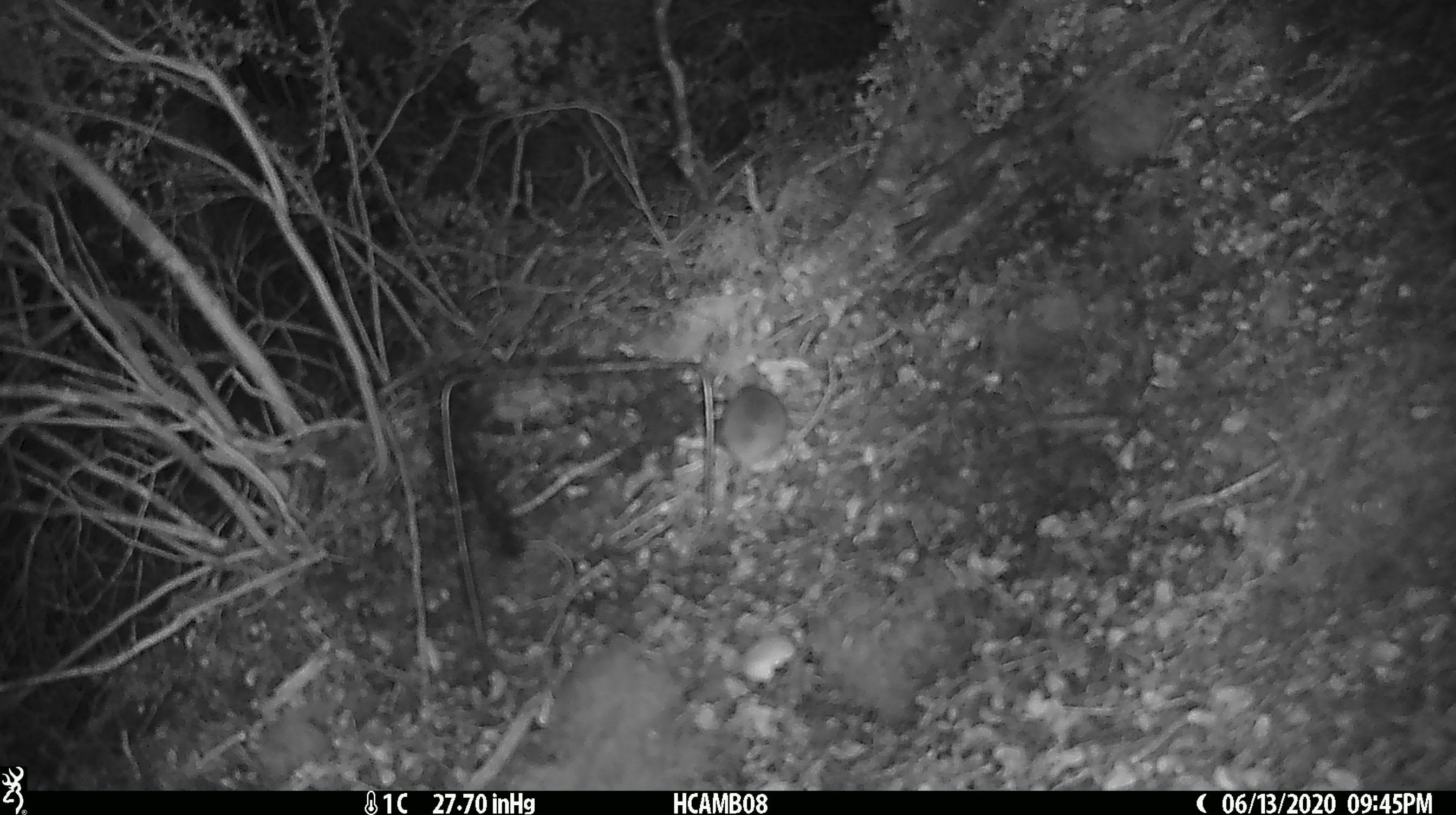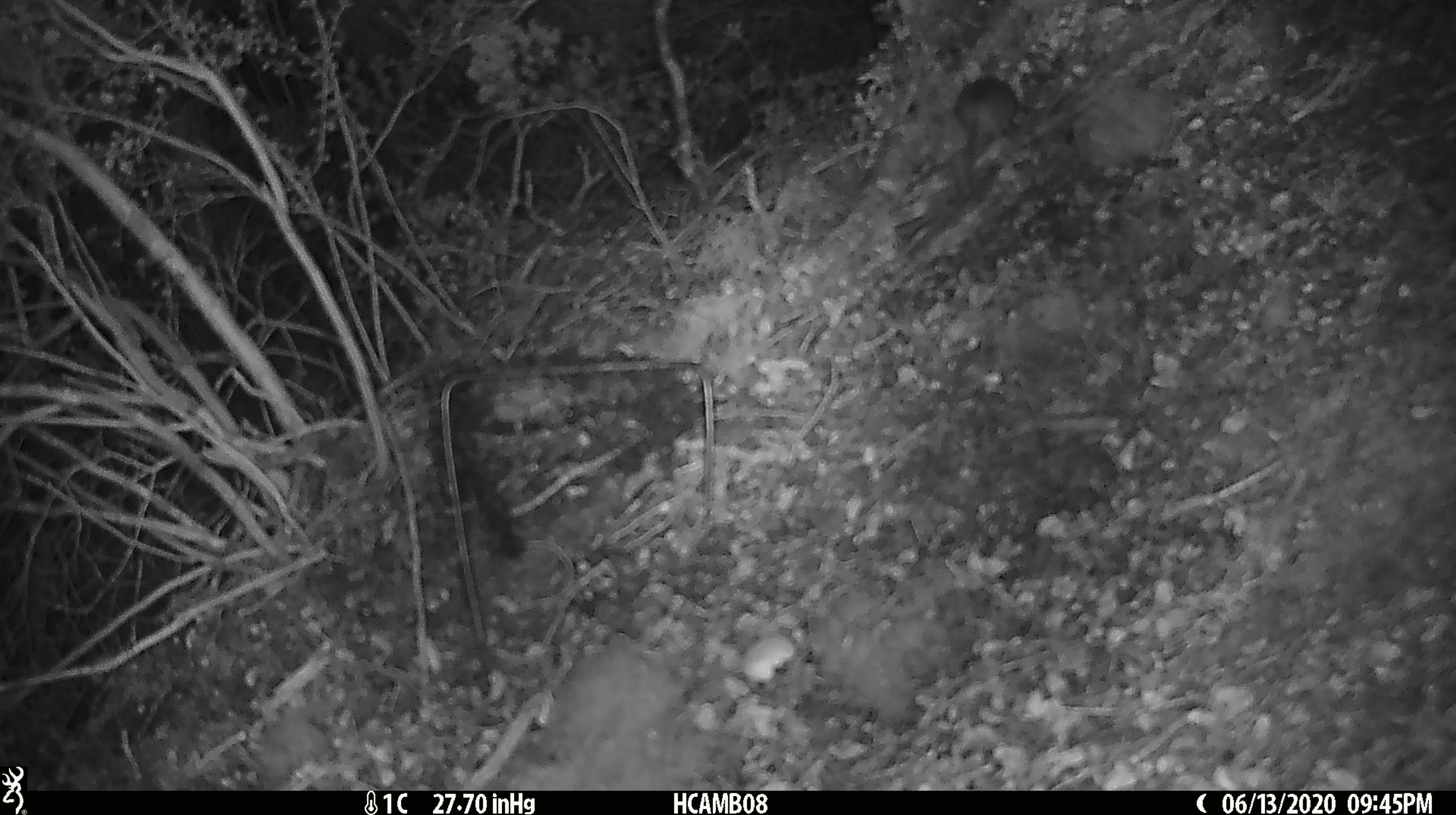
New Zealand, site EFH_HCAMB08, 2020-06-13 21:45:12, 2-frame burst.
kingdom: Animalia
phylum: Chordata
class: Mammalia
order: Rodentia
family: Muridae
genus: Mus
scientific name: Mus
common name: mouse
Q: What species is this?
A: Mouse (Mus).